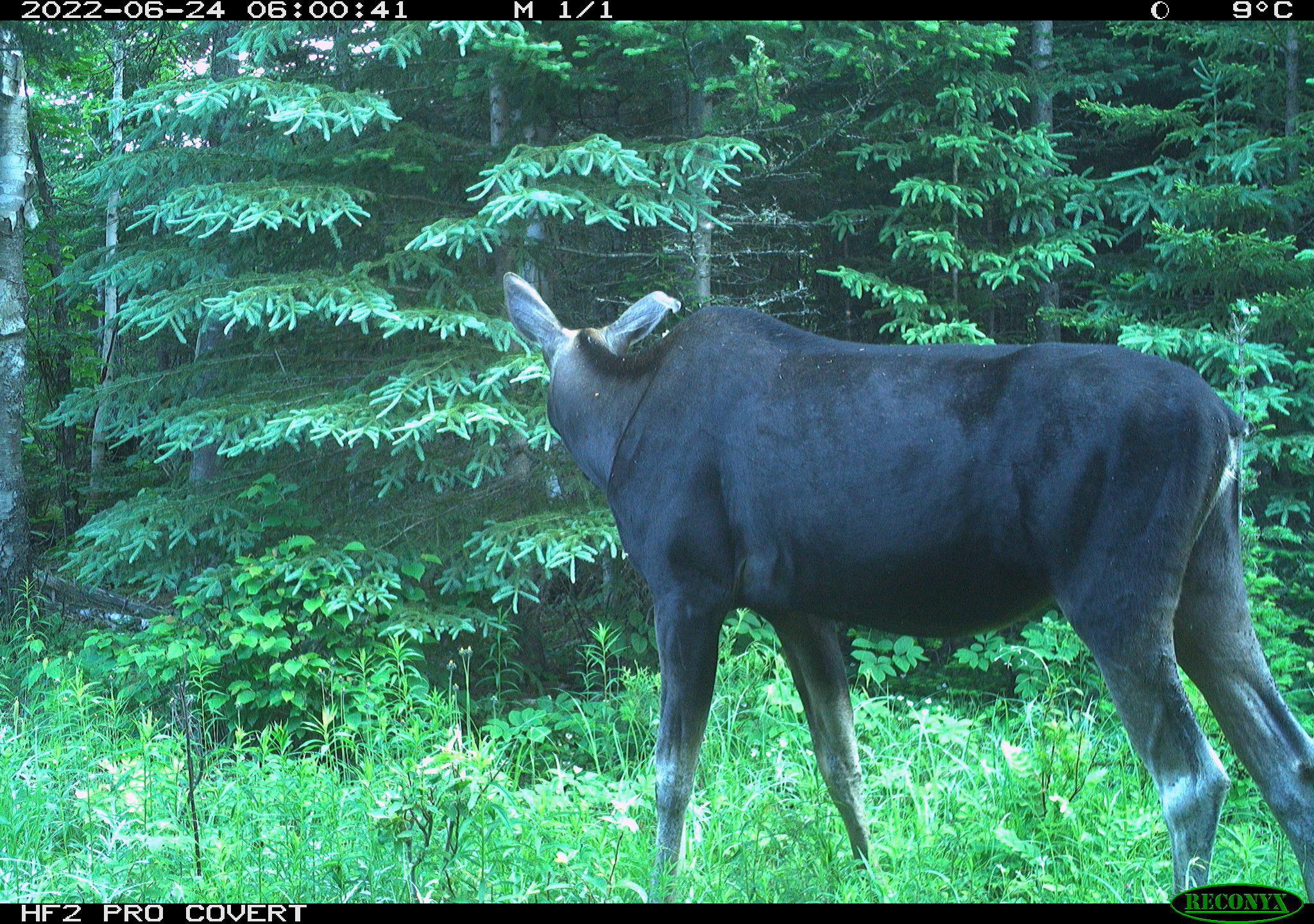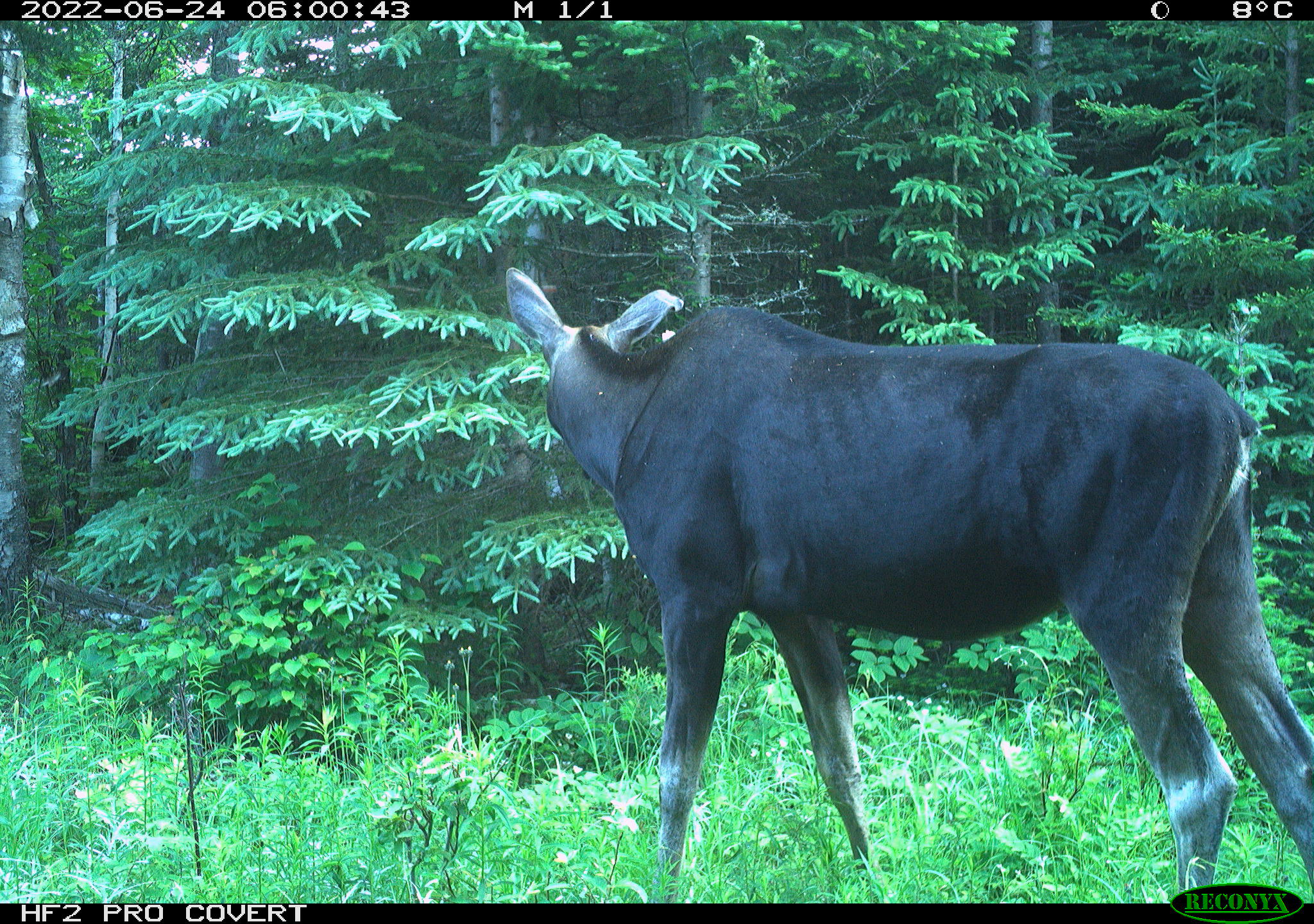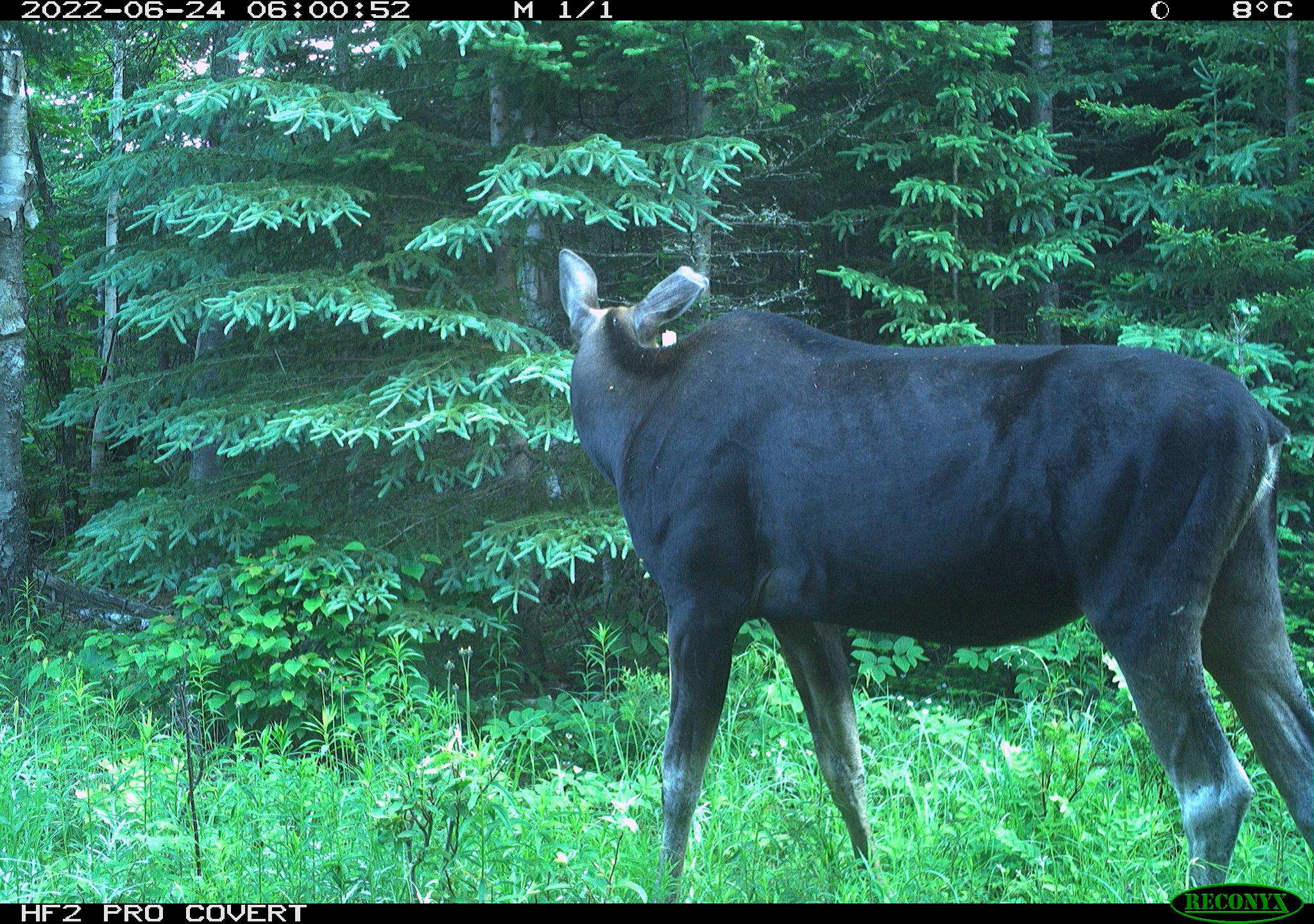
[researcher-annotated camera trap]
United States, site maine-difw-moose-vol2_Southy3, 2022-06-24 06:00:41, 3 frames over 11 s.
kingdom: Animalia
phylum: Chordata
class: Mammalia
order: Artiodactyla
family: Cervidae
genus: Alces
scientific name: Alces alces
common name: moose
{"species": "moose (Alces alces)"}